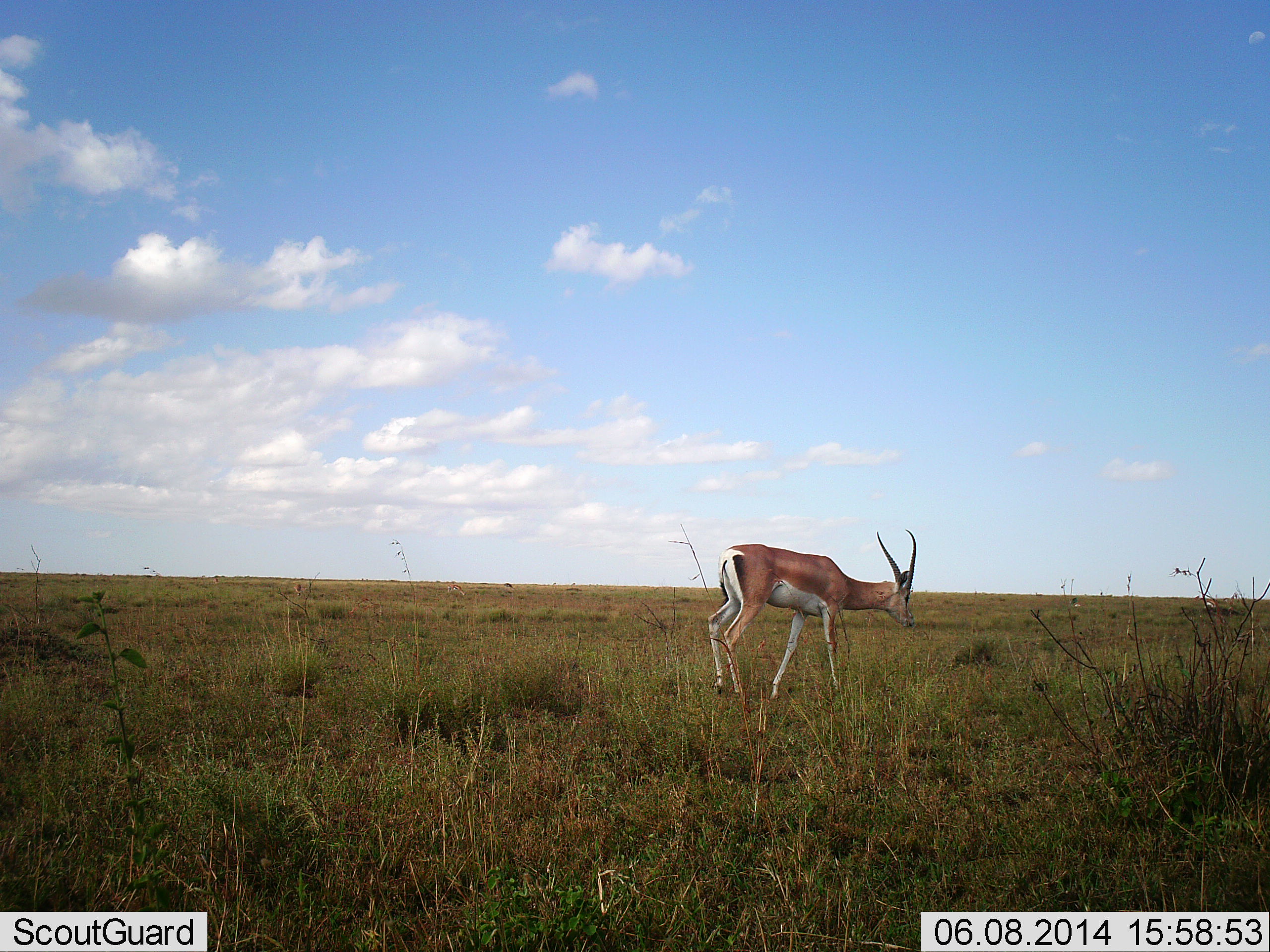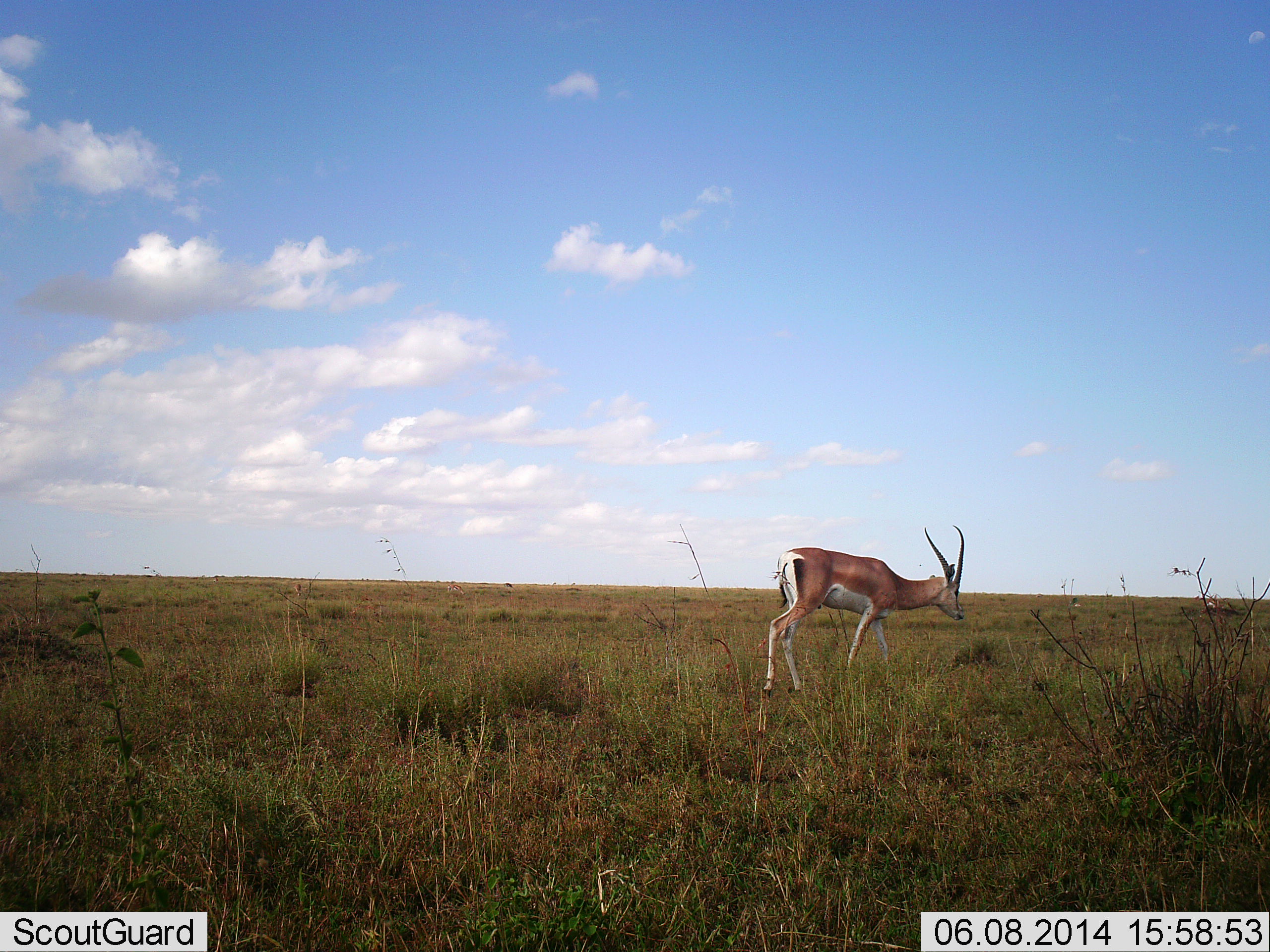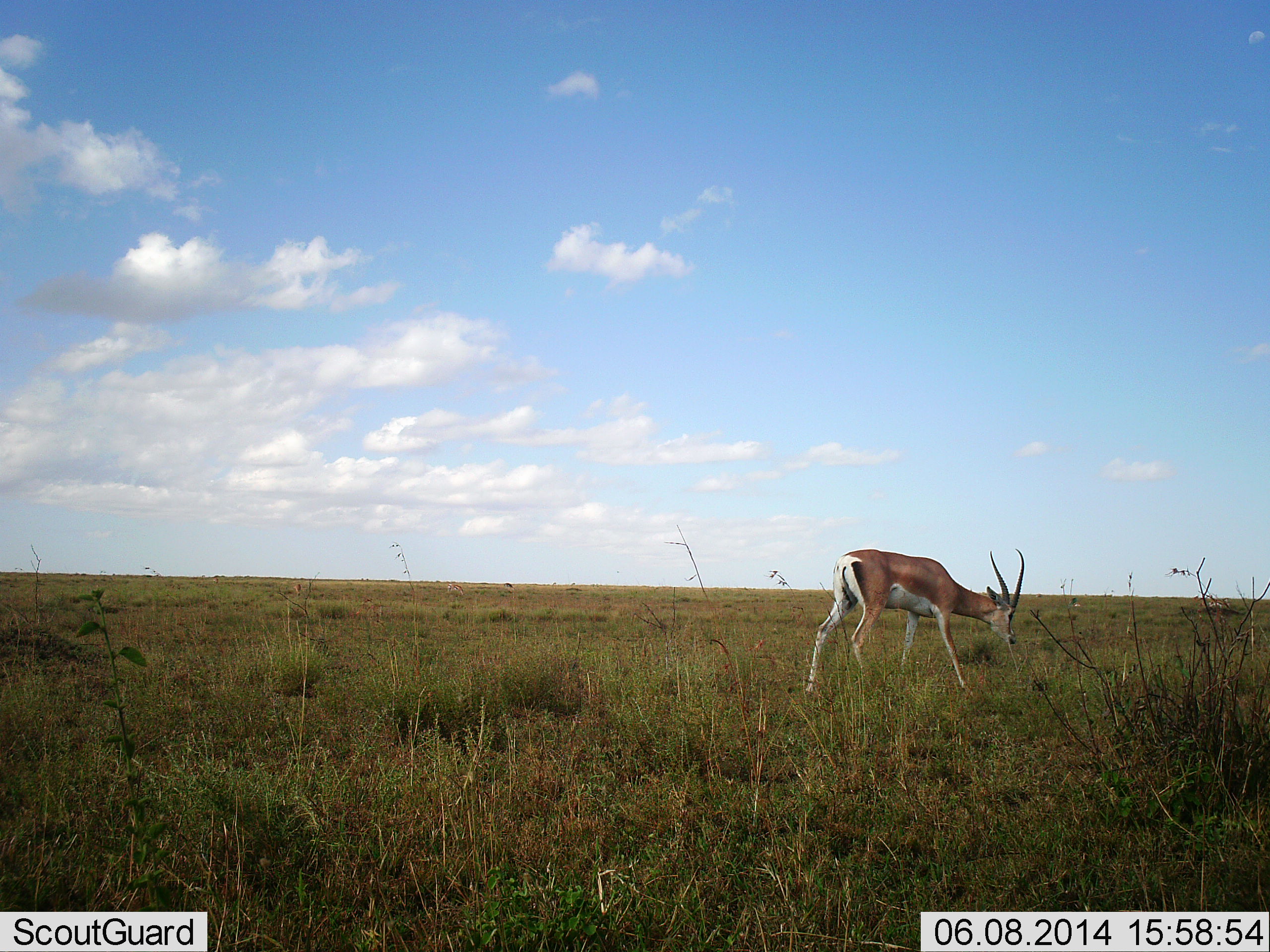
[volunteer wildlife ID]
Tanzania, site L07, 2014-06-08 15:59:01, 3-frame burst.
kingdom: Animalia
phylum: Chordata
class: Mammalia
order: Artiodactyla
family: Bovidae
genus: Nanger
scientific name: Nanger granti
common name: grant's gazelle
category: gazellegrants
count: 1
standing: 10%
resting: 0%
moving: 80%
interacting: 0%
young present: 0%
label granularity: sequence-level